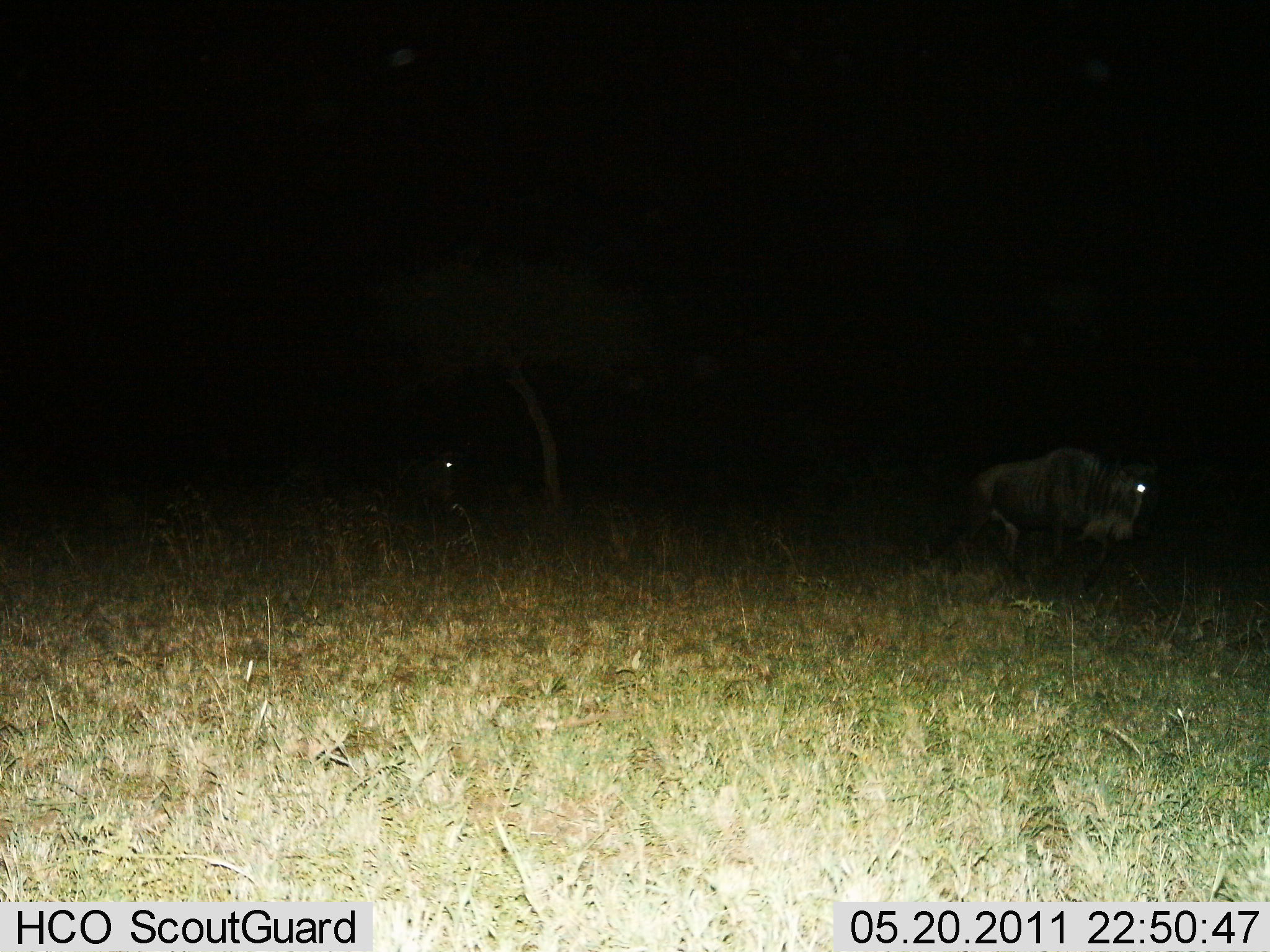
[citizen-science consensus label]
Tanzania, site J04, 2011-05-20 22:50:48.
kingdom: Animalia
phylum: Chordata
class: Mammalia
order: Artiodactyla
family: Bovidae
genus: Connochaetes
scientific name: Connochaetes taurinus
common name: blue wildebeest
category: wildebeest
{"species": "wildebeest (blue wildebeest) (Connochaetes taurinus)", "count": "2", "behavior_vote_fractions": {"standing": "45%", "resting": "0%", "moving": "45%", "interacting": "9%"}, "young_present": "0%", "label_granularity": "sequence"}